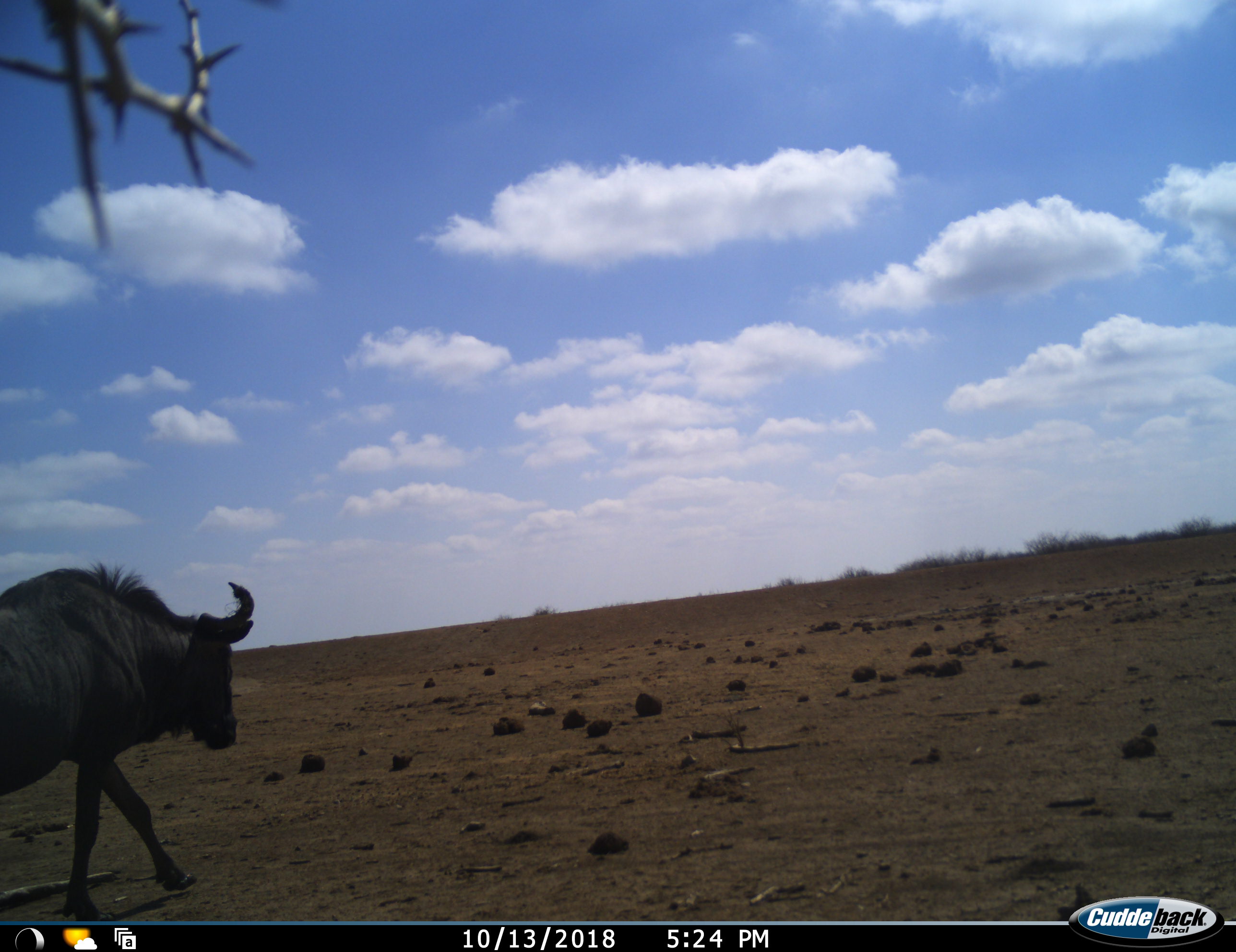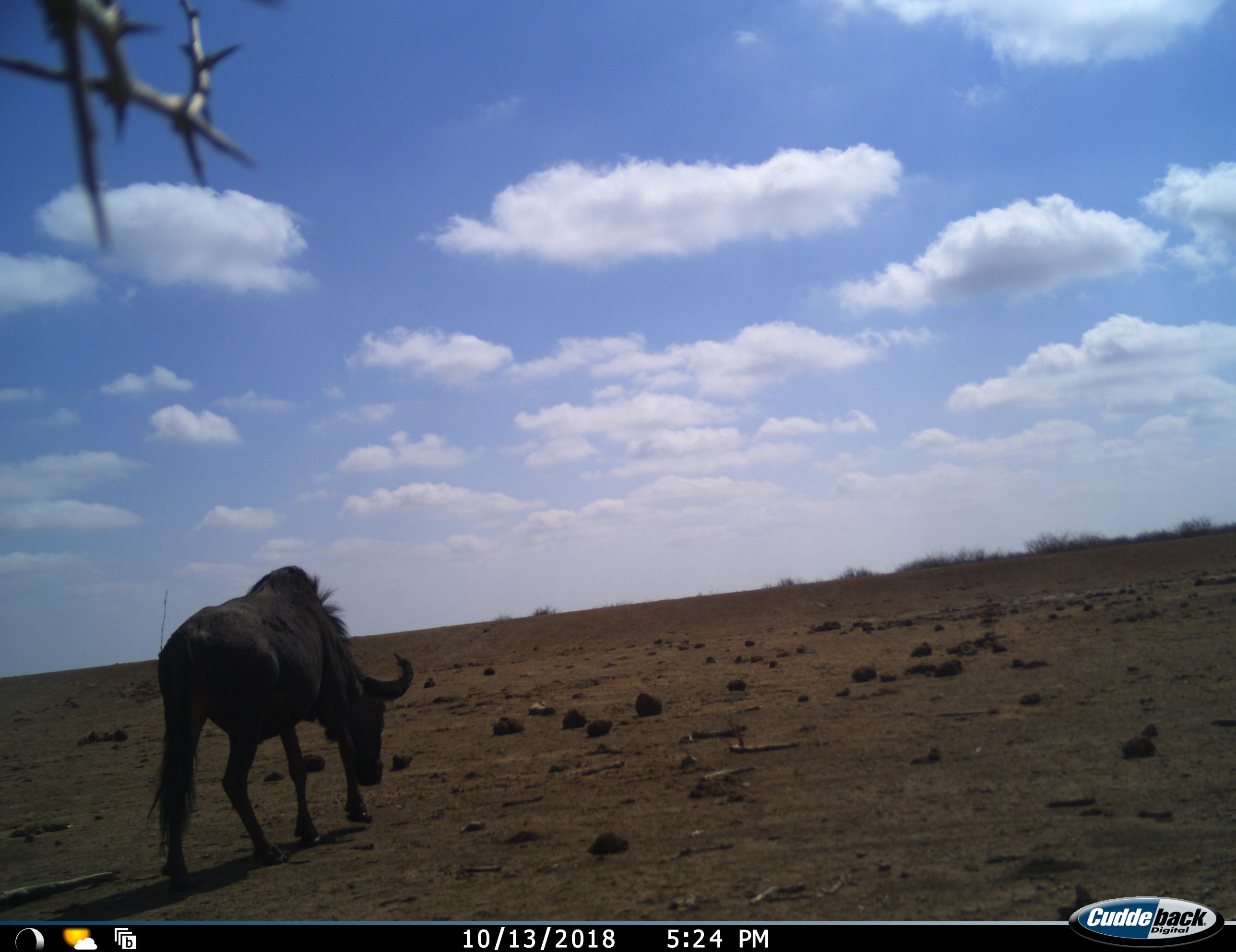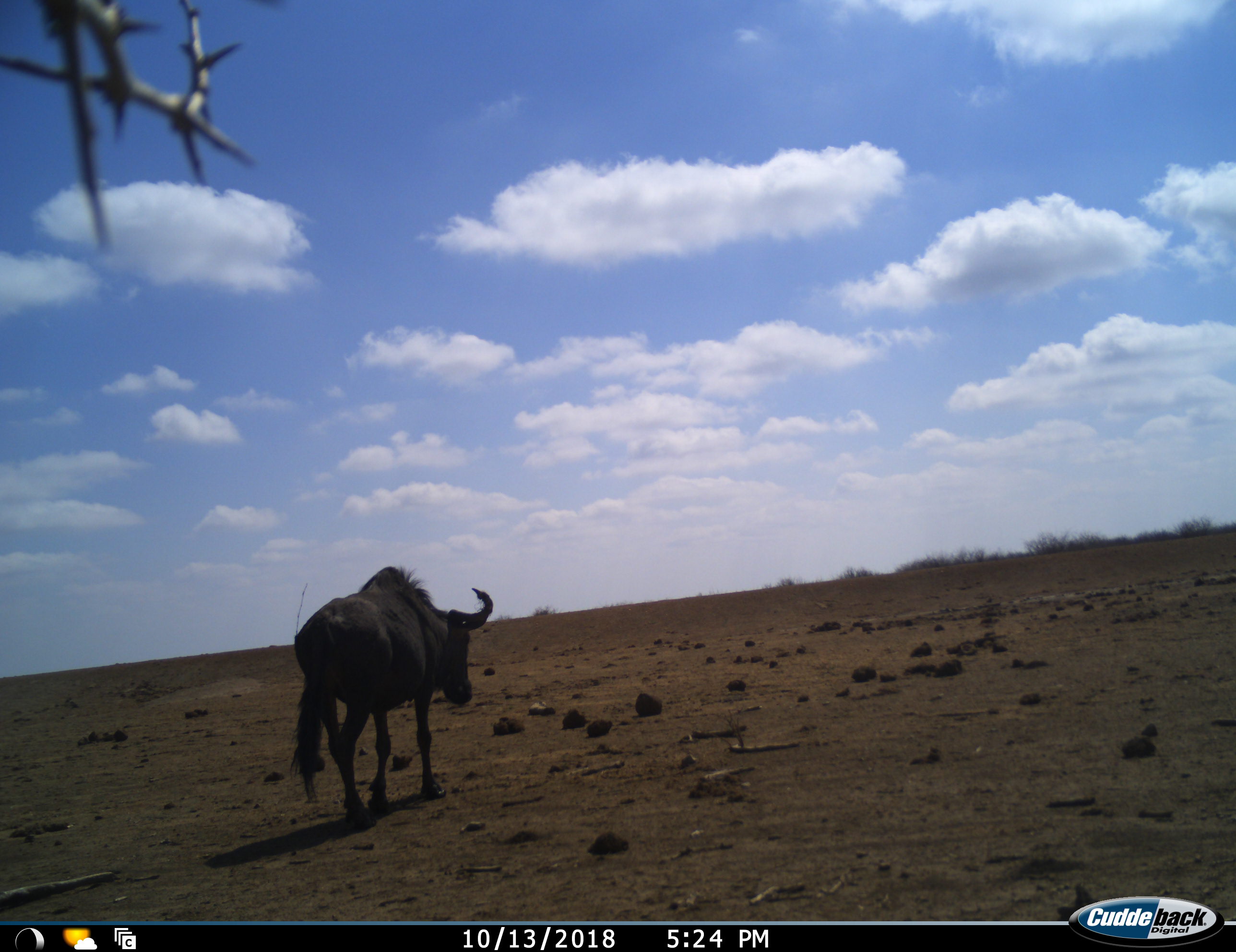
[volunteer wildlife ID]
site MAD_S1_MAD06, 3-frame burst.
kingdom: Animalia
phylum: Chordata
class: Mammalia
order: Artiodactyla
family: Bovidae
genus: Connochaetes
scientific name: Connochaetes taurinus taurinus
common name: blue wildebeest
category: wildebeestblue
Wildebeestblue (blue wildebeest) (Connochaetes taurinus taurinus), count 1. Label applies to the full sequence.